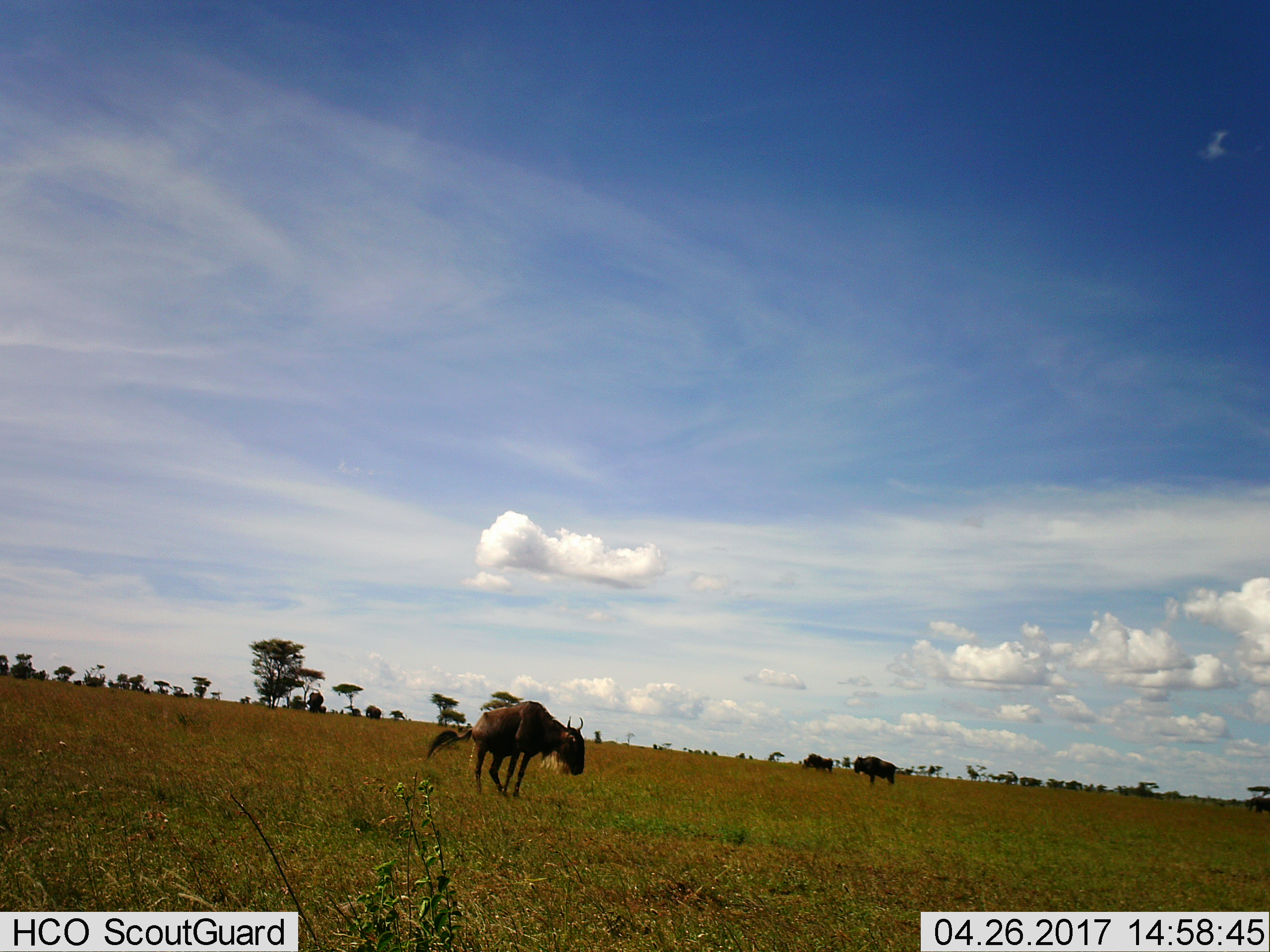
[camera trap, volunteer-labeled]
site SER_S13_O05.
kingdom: Animalia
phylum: Chordata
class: Mammalia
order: Artiodactyla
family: Bovidae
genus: Connochaetes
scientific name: Connochaetes taurinus taurinus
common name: blue wildebeest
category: wildebeestblue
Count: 4.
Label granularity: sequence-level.